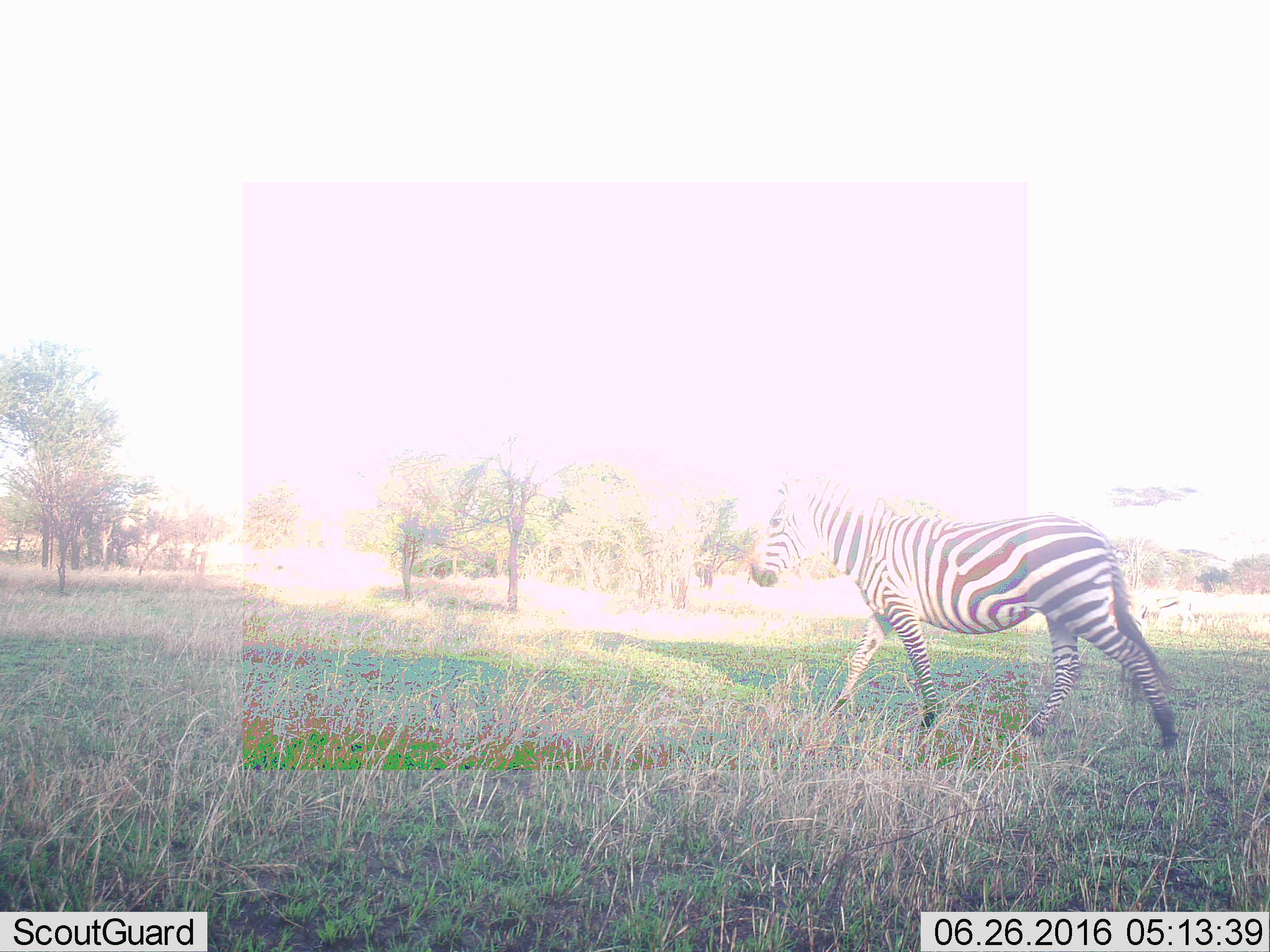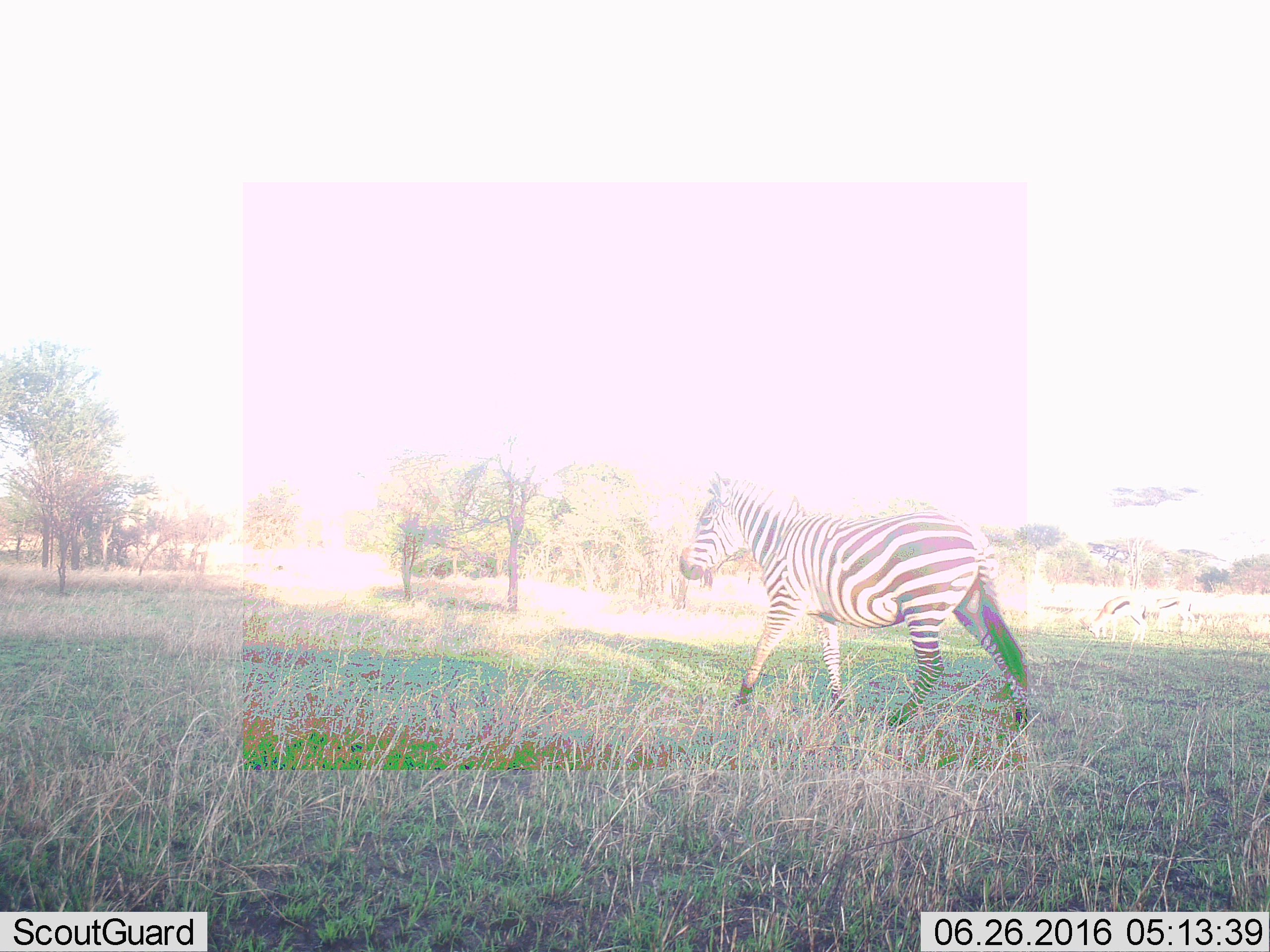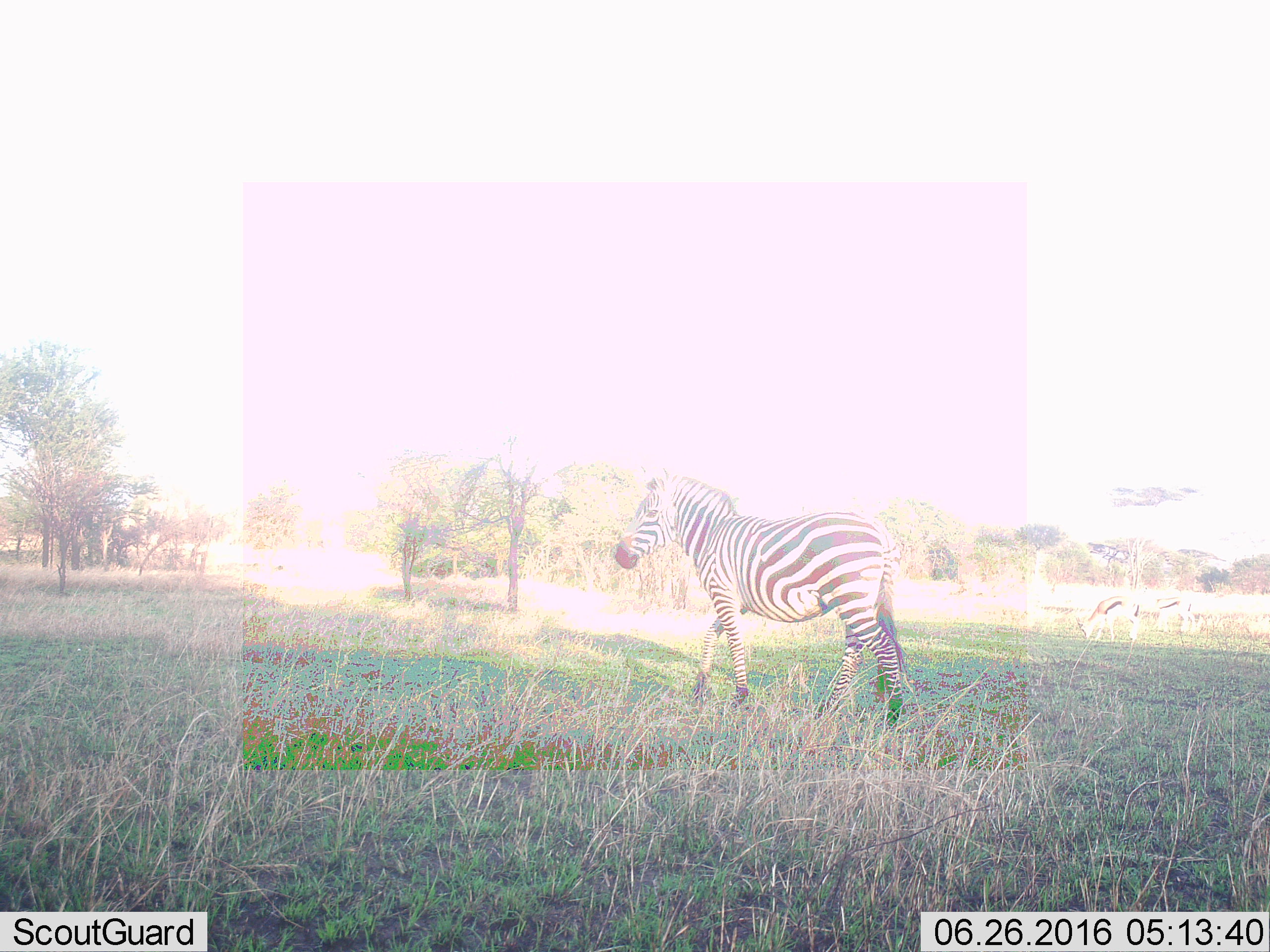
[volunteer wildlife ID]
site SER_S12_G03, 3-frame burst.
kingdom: Animalia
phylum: Chordata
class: Mammalia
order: Perissodactyla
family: Equidae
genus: Equus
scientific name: Equus quagga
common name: plains zebra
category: zebraplains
Zebraplains (plains zebra) (Equus quagga), count 1. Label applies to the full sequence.